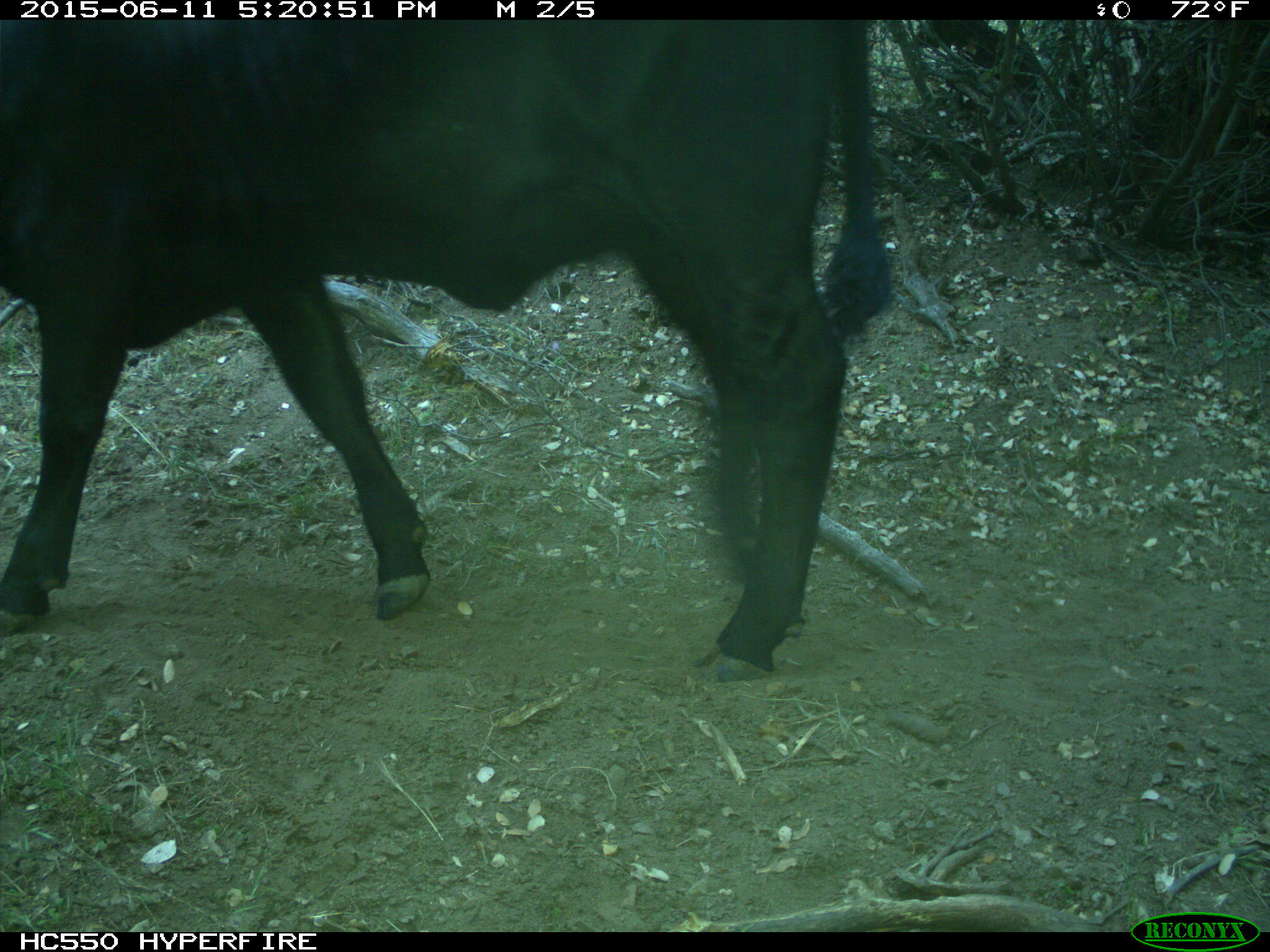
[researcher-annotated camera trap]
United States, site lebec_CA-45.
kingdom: Animalia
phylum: Chordata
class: Mammalia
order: Artiodactyla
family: Bovidae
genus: Bos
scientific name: Bos taurus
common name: domestic cow